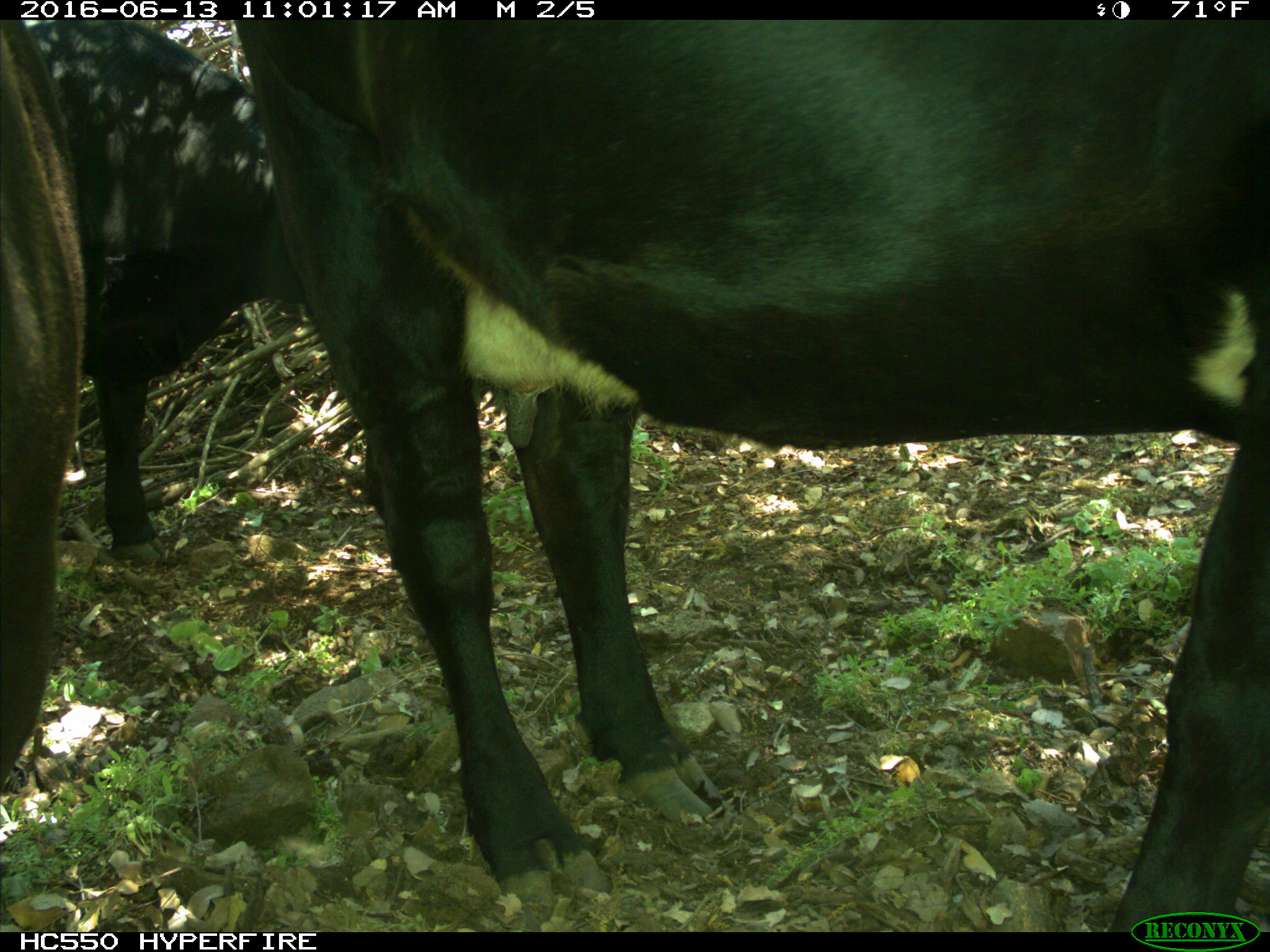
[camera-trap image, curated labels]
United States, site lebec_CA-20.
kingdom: Animalia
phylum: Chordata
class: Mammalia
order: Artiodactyla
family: Bovidae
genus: Bos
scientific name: Bos taurus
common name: domestic cow